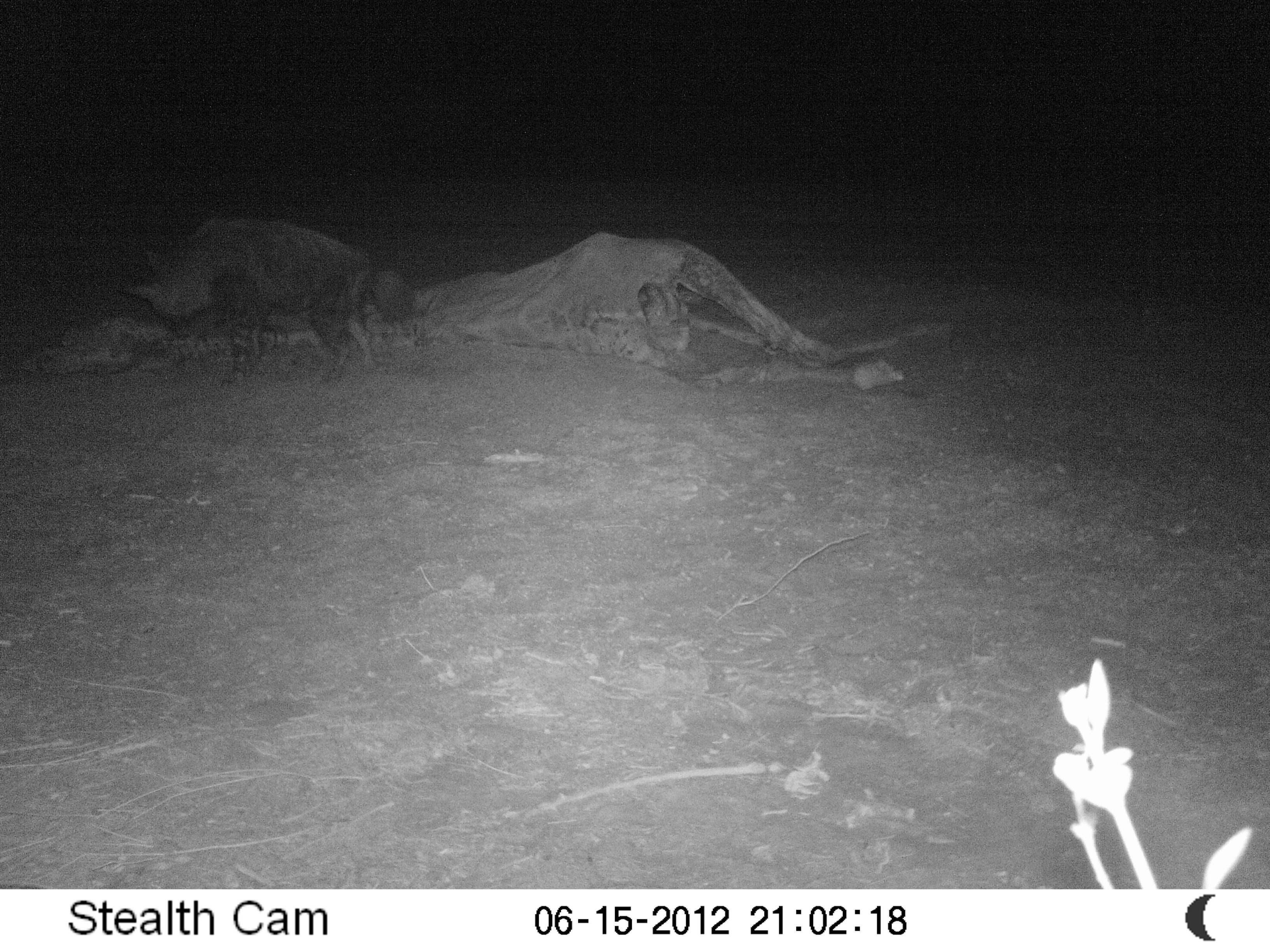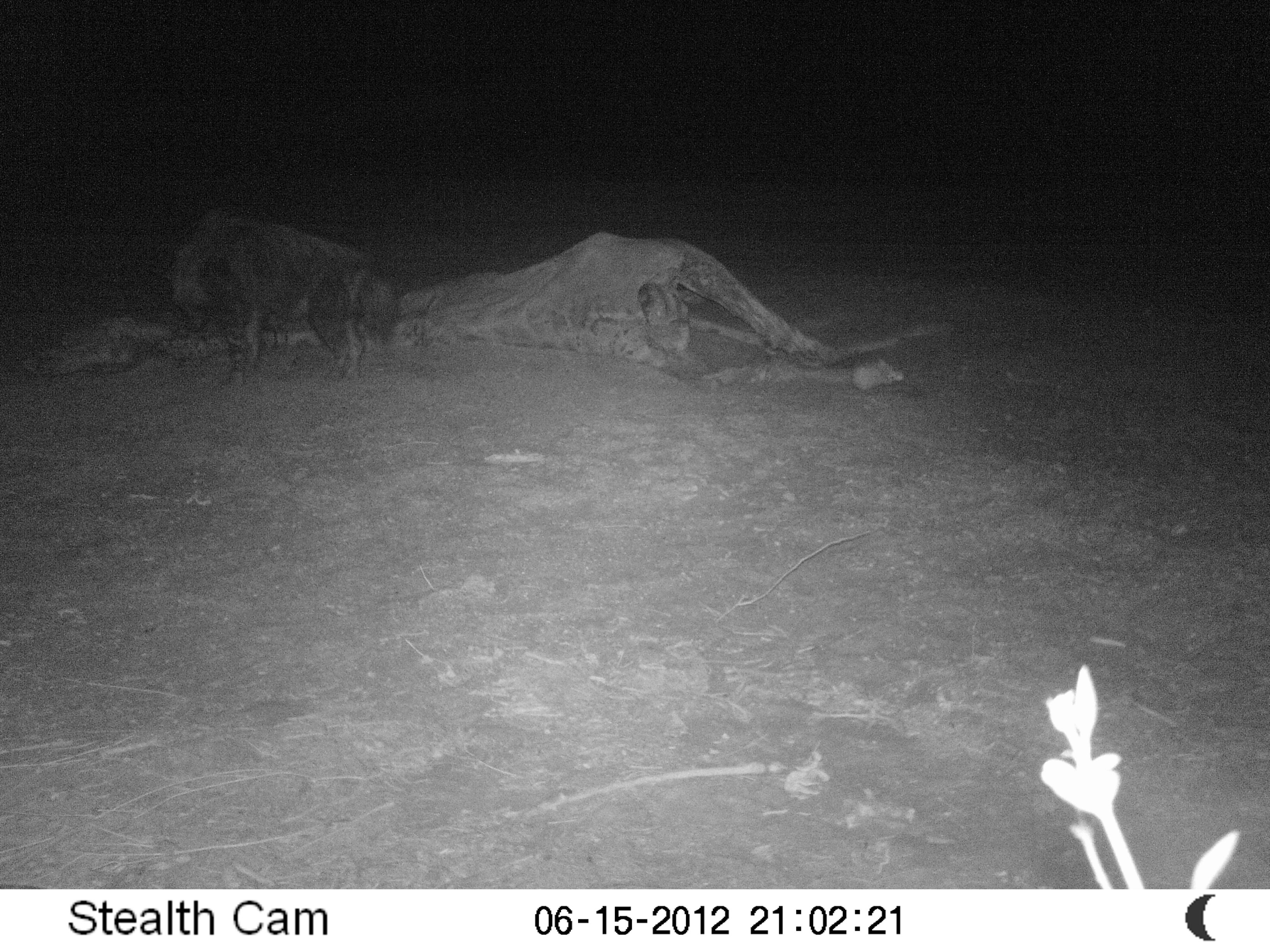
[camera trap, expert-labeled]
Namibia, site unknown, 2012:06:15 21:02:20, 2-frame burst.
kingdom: Animalia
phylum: Chordata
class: Mammalia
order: Carnivora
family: Hyaenidae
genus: Parahyaena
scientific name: Parahyaena brunnea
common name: brown hyena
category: hyaena brunnea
Hyaena brunnea (brown hyena) (Parahyaena brunnea).